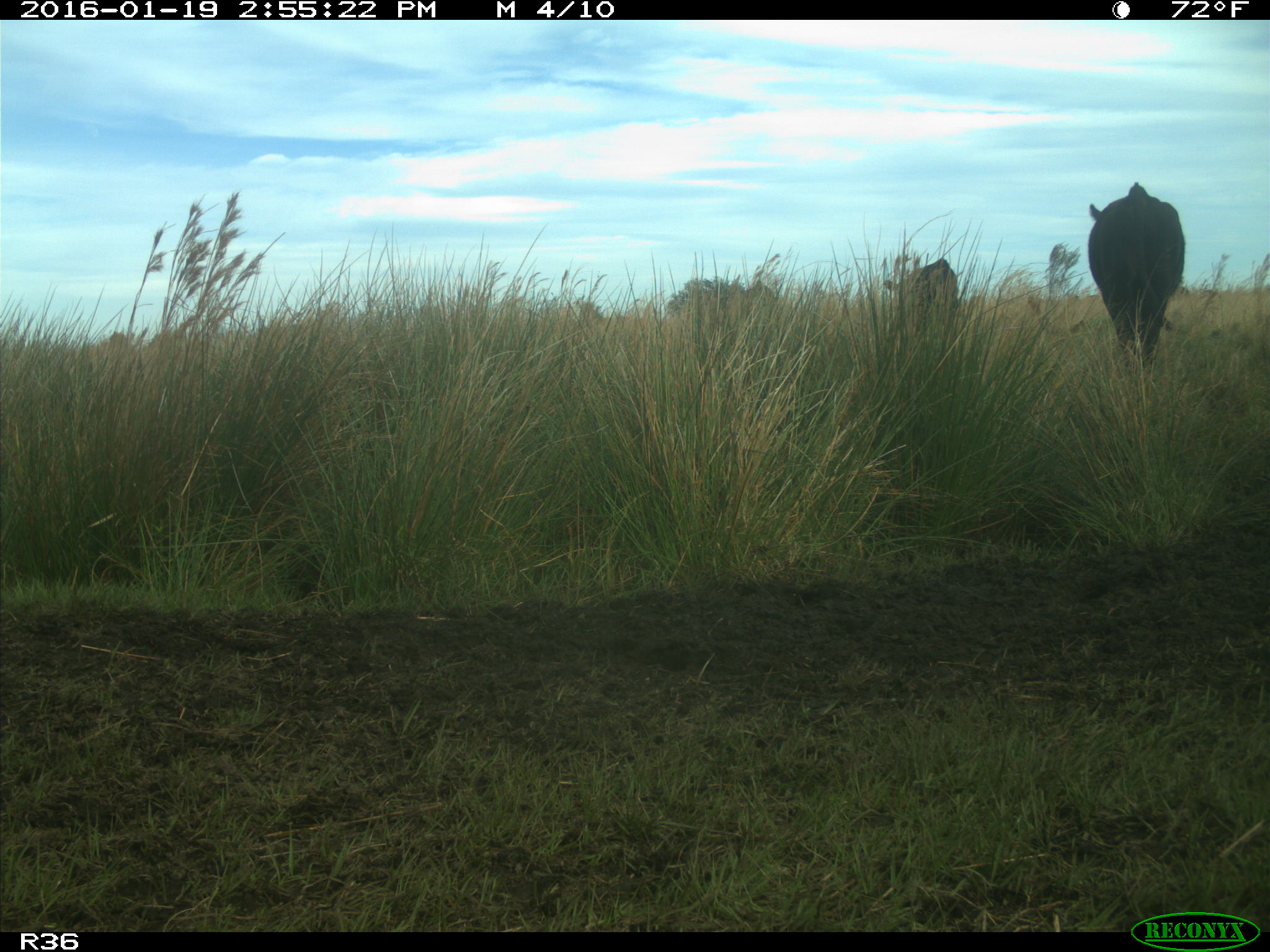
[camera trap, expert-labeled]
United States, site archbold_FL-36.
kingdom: Animalia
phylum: Chordata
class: Mammalia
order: Artiodactyla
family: Bovidae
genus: Bos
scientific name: Bos taurus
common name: domestic cow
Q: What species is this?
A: Bos taurus (domestic cow).